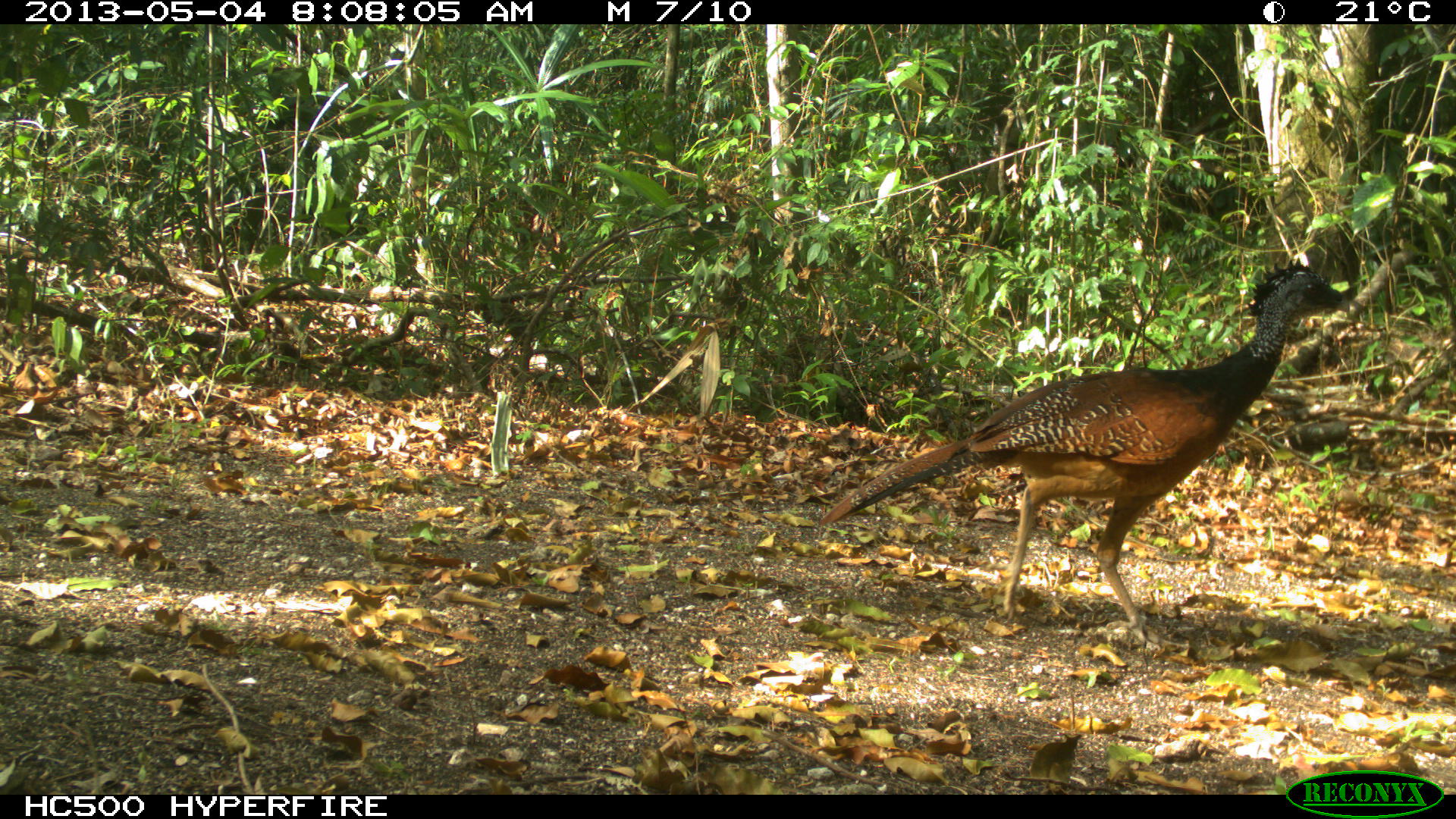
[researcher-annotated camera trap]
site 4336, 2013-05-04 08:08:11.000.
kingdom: Animalia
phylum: Chordata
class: Aves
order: Galliformes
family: Cracidae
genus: Crax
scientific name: Crax rubra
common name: great curassow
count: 1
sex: female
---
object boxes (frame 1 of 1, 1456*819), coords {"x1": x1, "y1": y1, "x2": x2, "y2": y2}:
crax rubra: {"x1": 813, "y1": 253, "x2": 1351, "y2": 651}